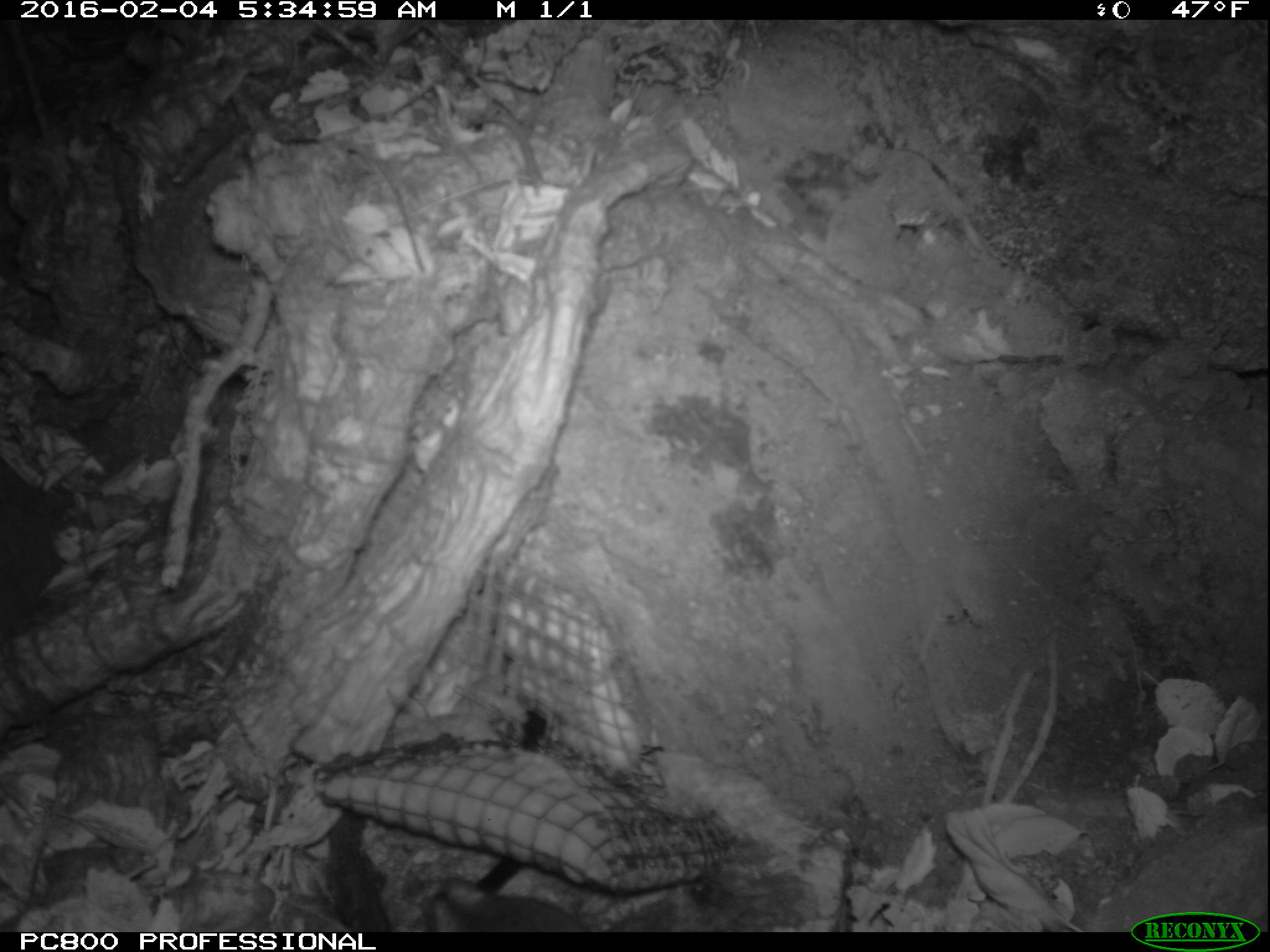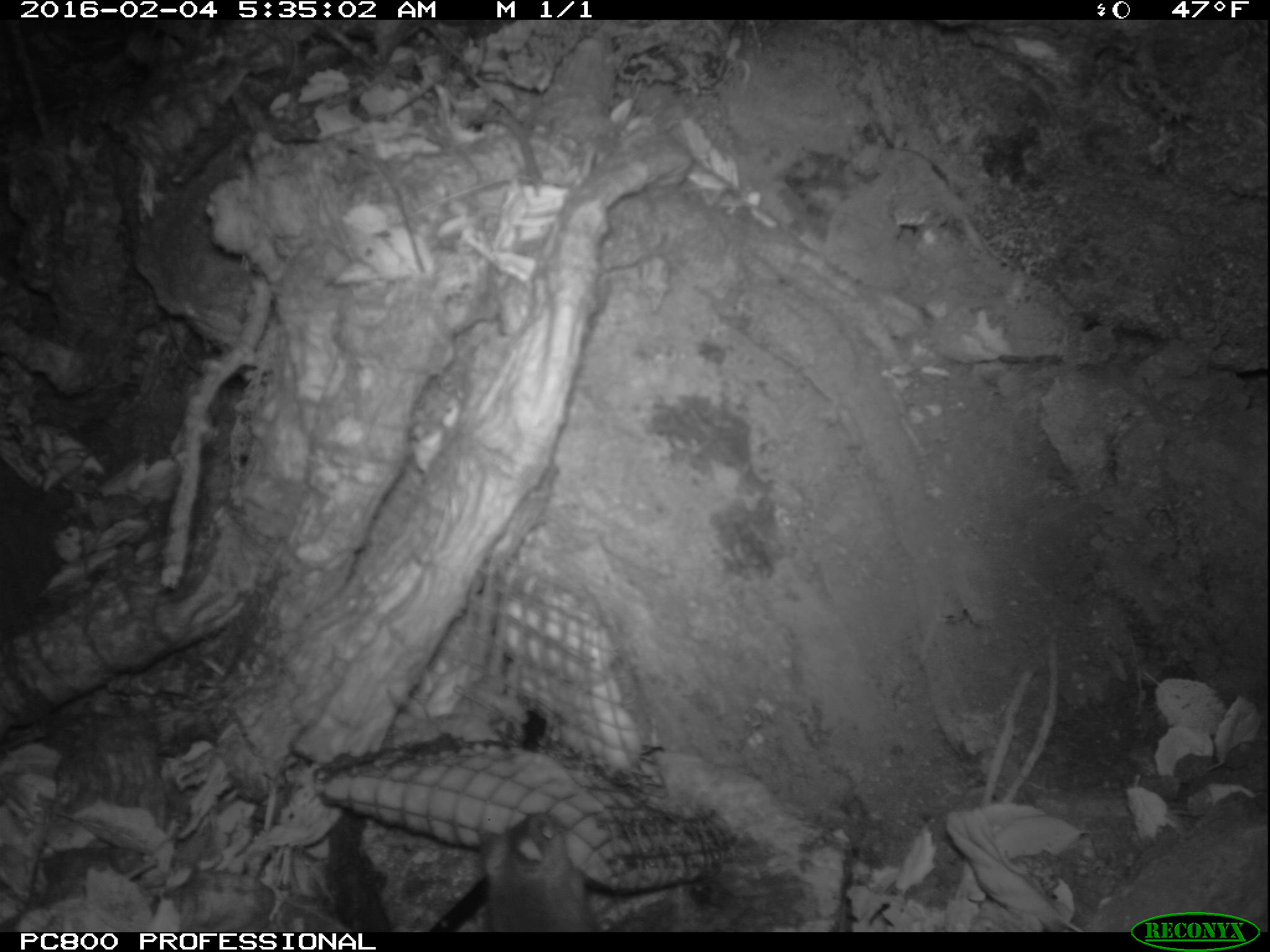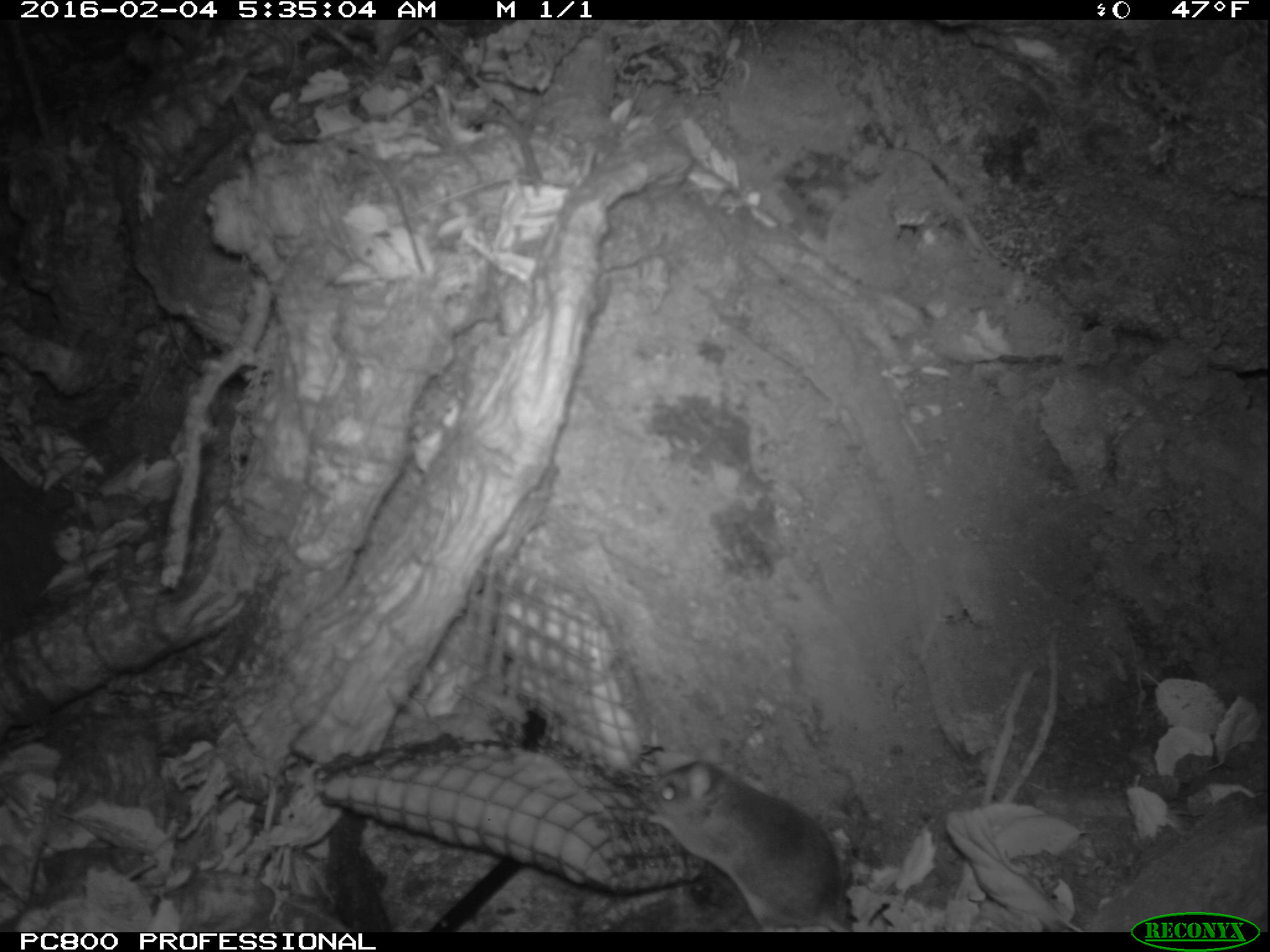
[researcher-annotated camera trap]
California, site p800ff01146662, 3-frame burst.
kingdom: Animalia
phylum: Chordata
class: Mammalia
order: Rodentia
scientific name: Rodentia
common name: rodent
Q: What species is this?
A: Rodent (Rodentia).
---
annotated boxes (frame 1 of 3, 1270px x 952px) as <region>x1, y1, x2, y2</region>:
rodent: <region>427, 878, 592, 932</region>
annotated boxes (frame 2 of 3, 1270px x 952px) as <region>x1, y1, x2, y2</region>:
rodent: <region>479, 812, 592, 932</region>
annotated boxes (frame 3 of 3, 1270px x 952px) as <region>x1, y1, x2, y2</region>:
rodent: <region>645, 750, 852, 931</region>